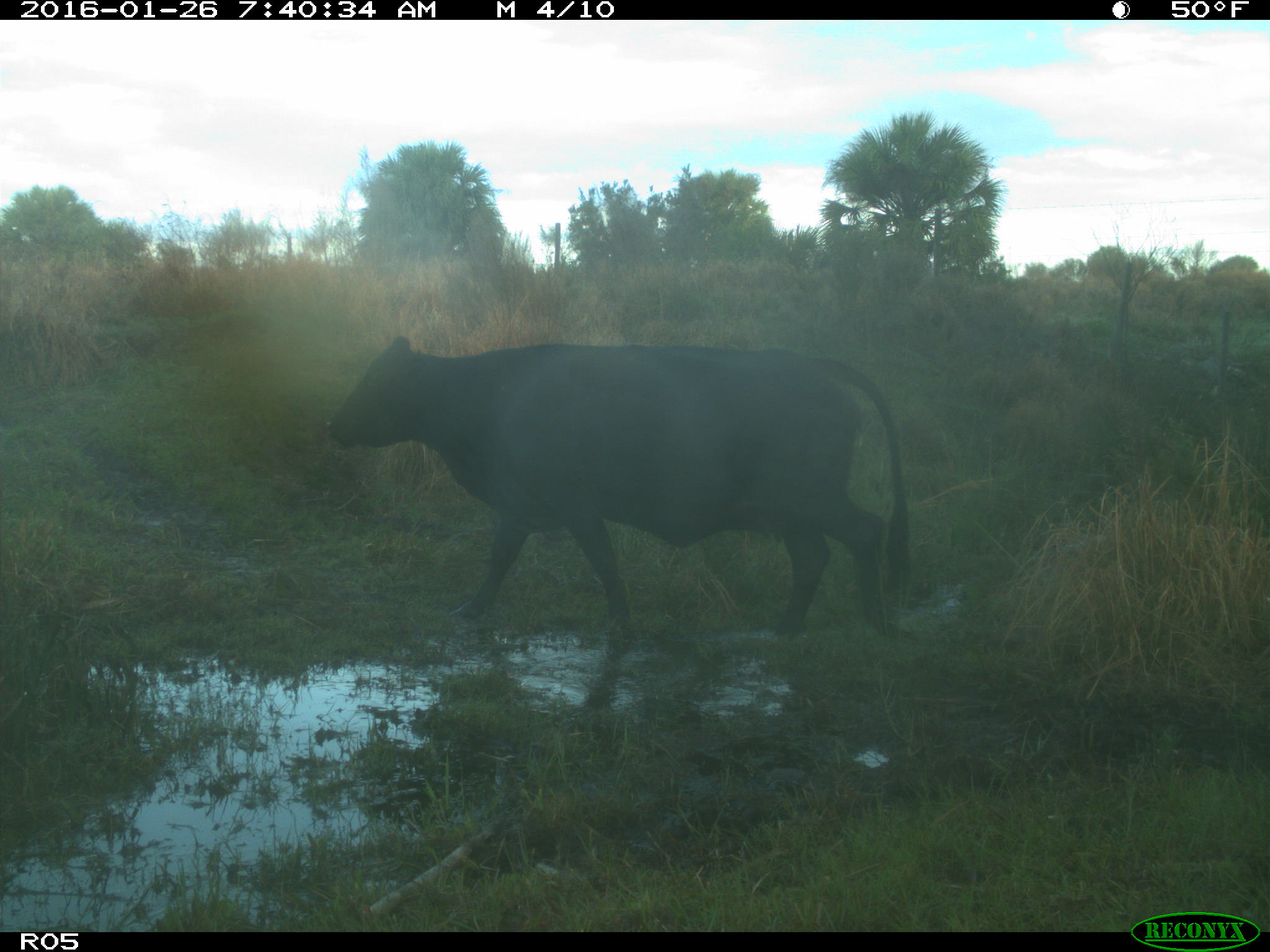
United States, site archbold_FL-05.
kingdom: Animalia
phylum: Chordata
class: Mammalia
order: Artiodactyla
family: Bovidae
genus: Bos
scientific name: Bos taurus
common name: domestic cow